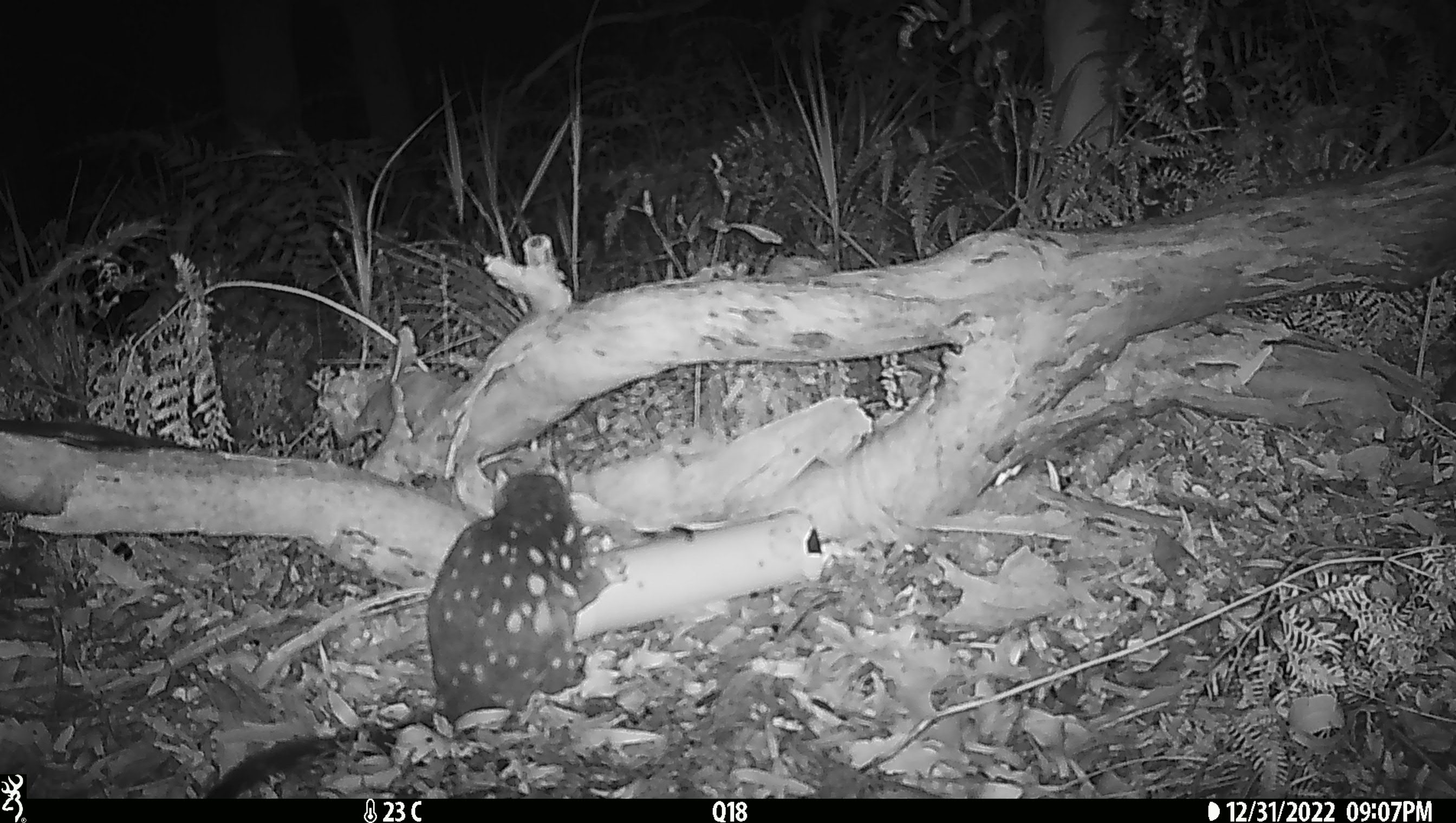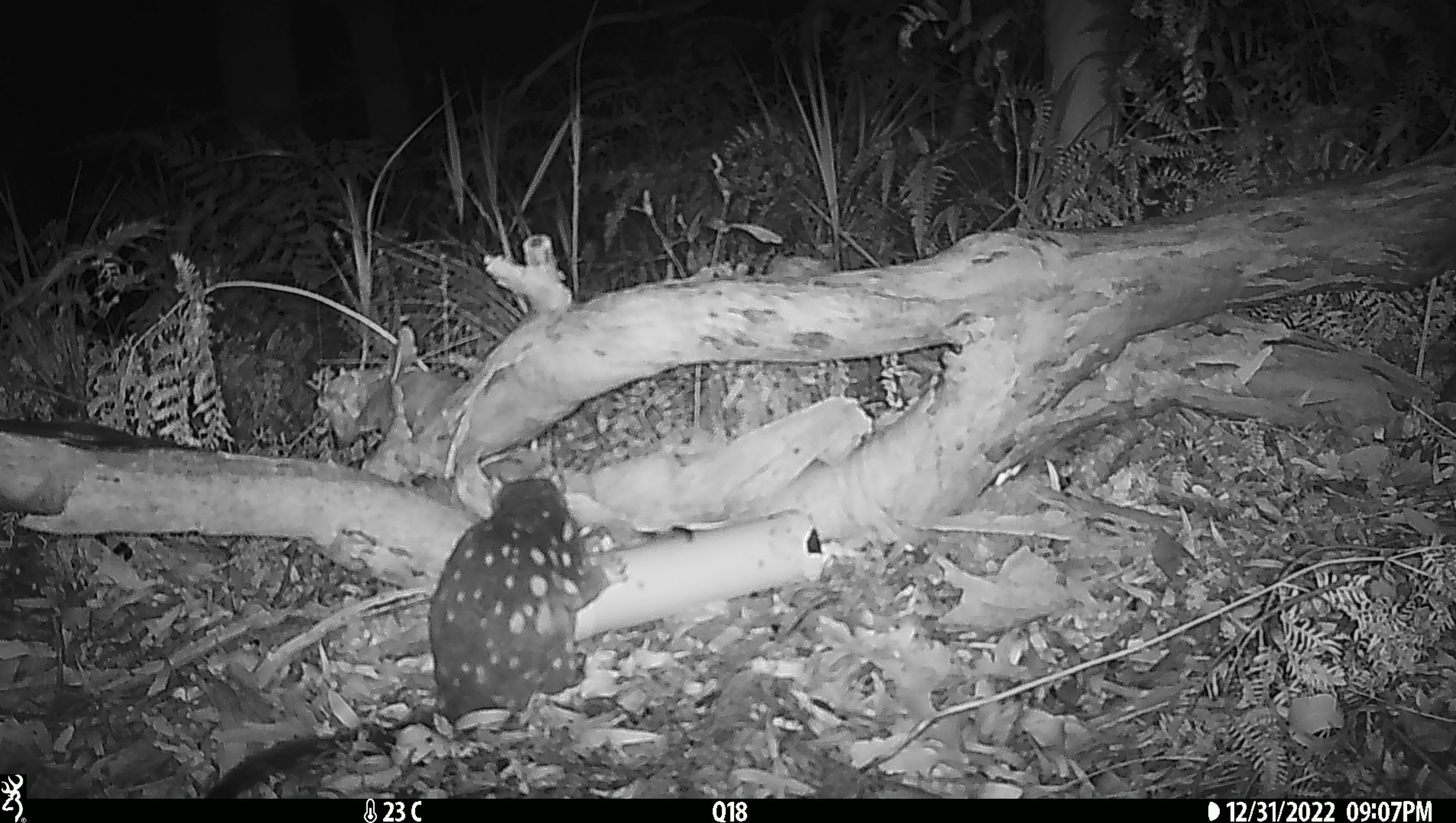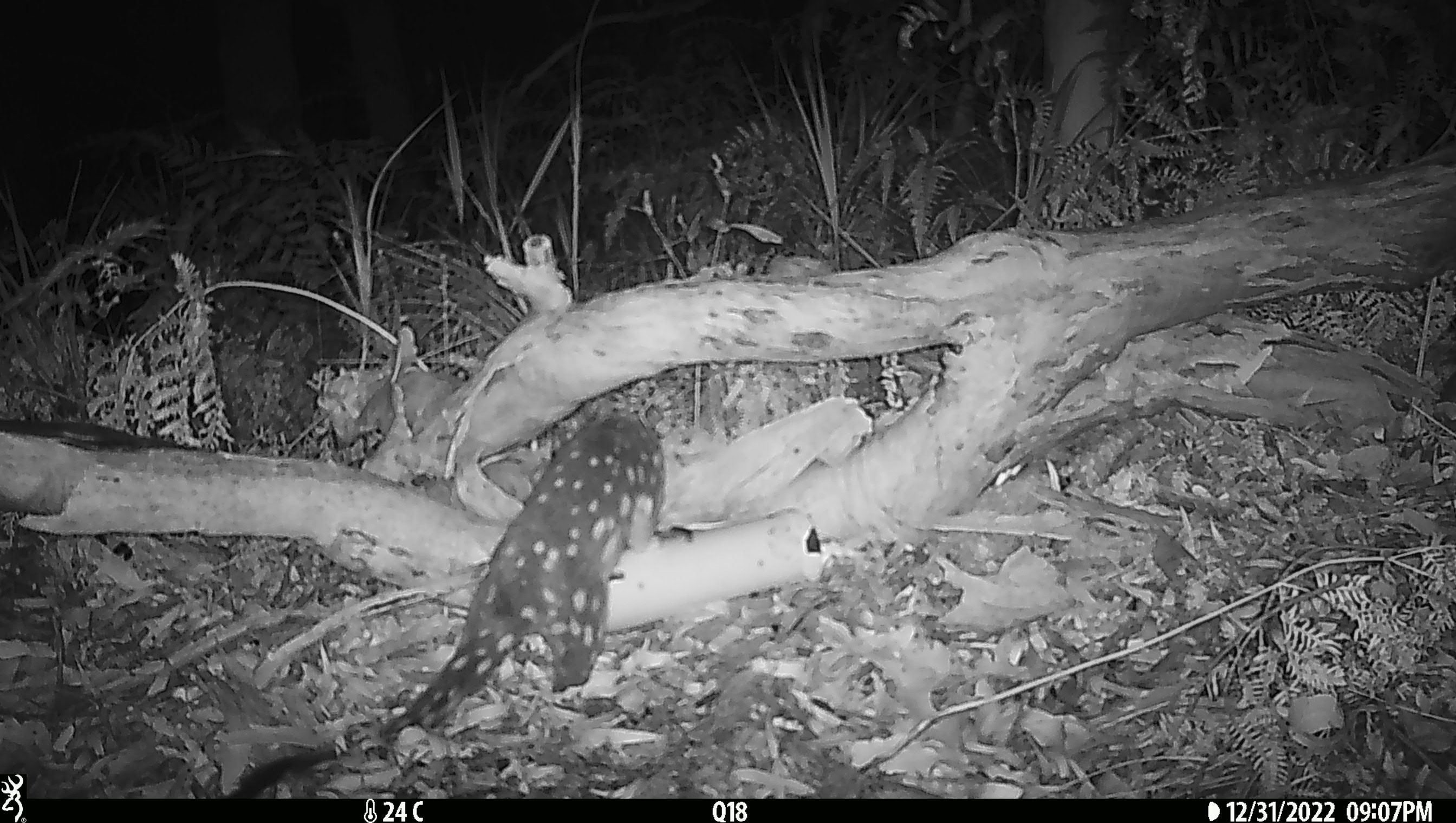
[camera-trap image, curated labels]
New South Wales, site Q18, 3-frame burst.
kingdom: Animalia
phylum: Chordata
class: Mammalia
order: Dasyuromorphia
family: Dasyuridae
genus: Dasyurus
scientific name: Dasyurus maculatus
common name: spotted-tailed quoll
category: quoll